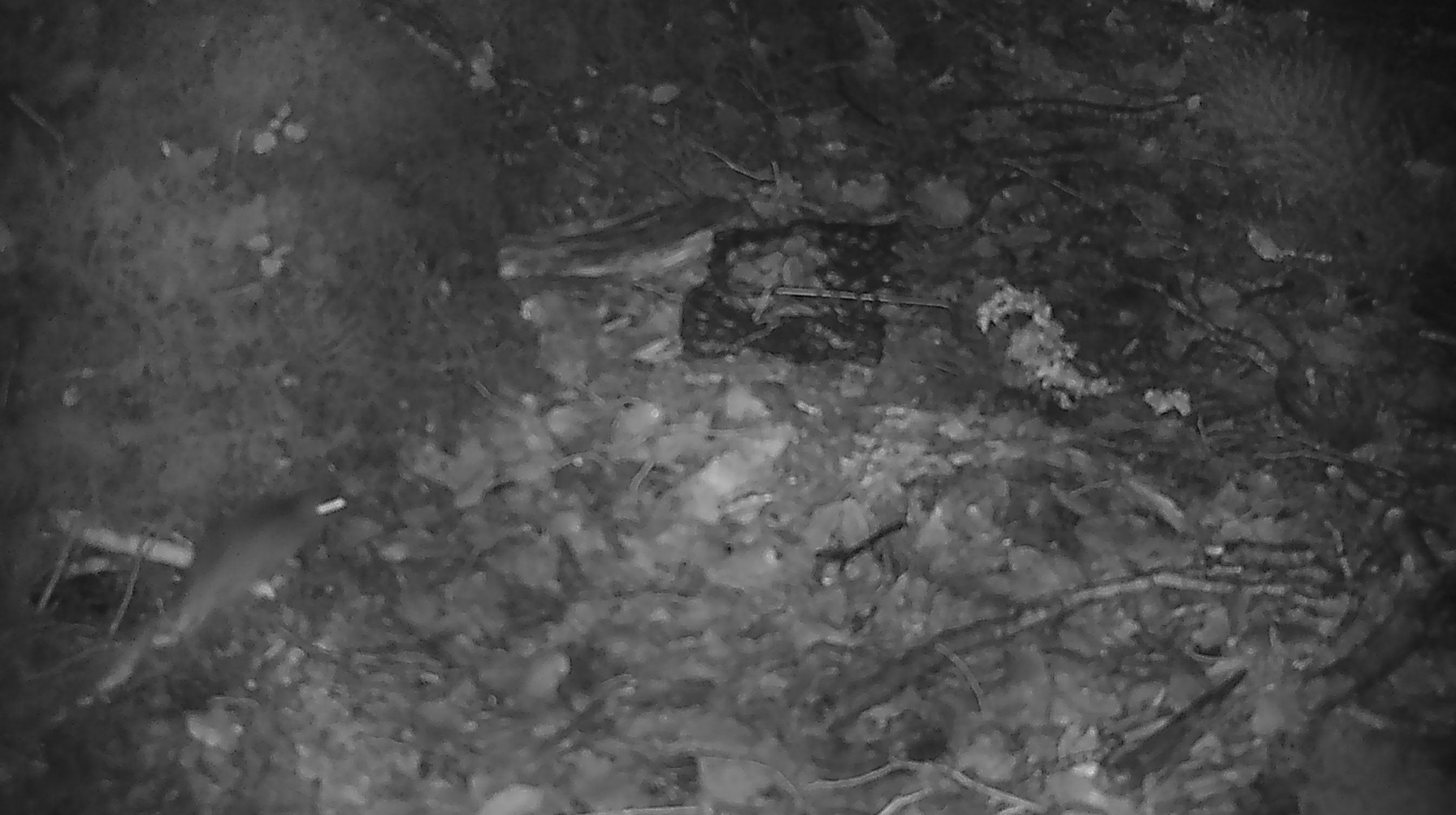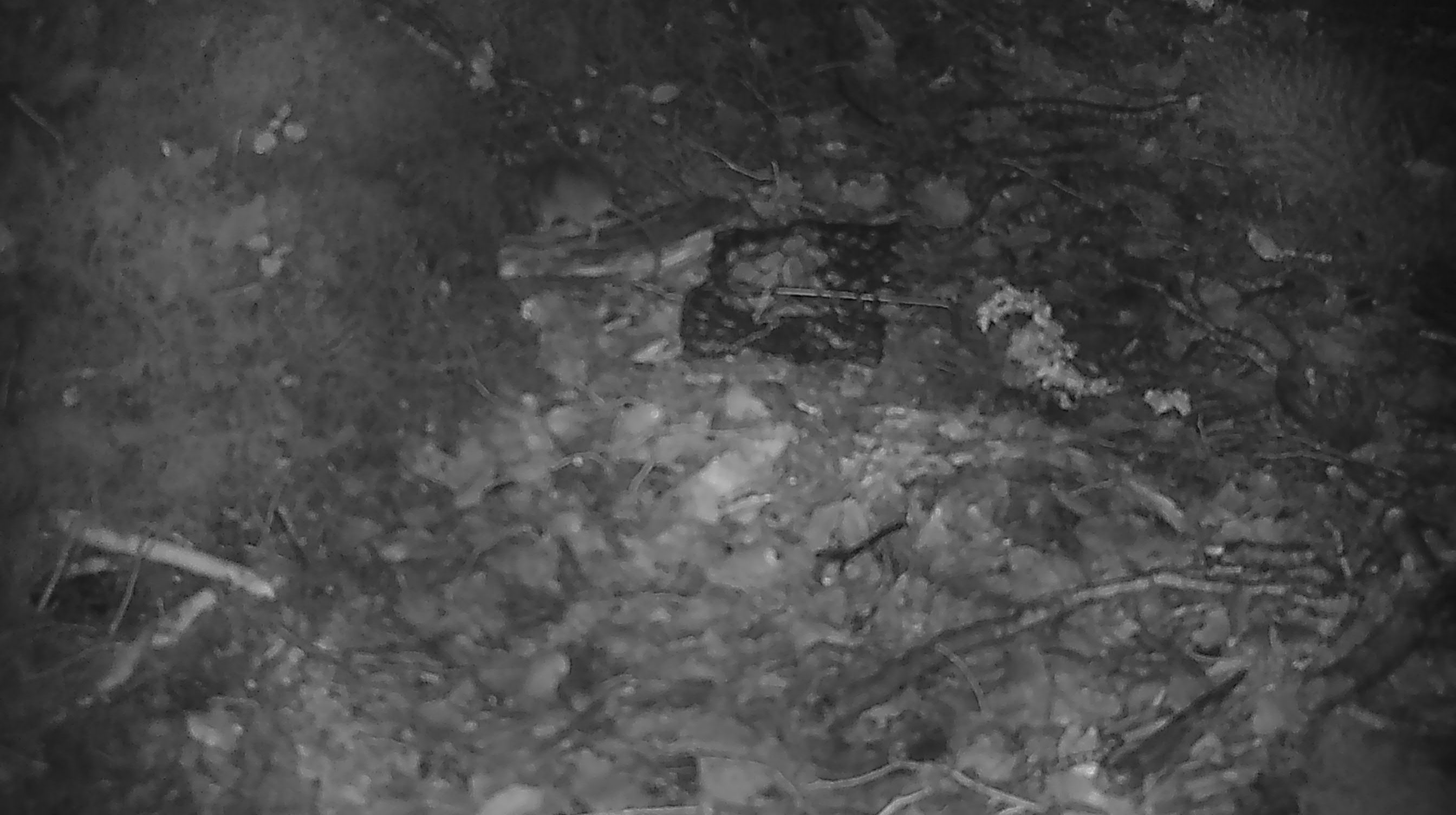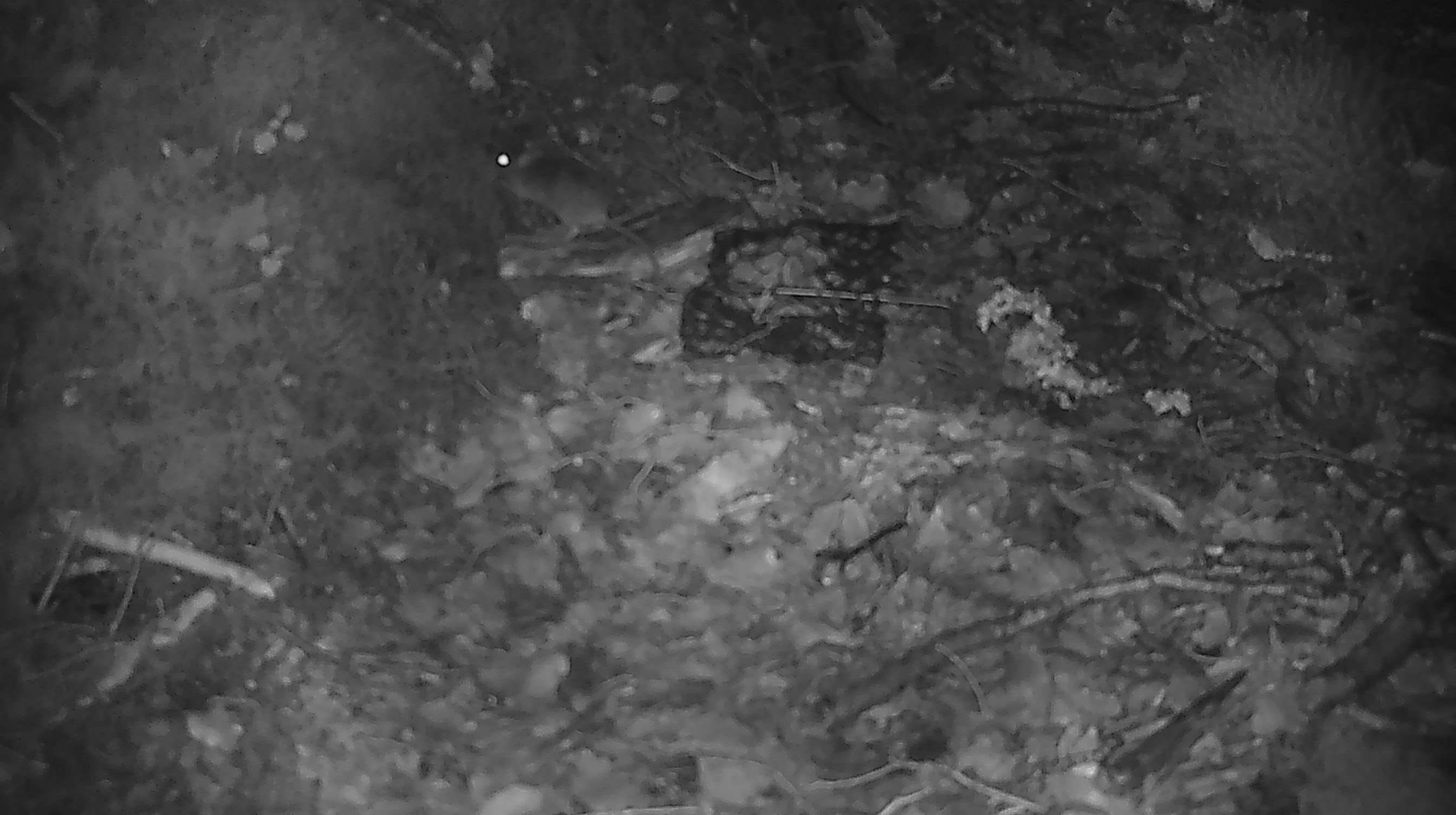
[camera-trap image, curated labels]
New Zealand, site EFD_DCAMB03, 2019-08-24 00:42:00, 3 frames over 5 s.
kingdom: Animalia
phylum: Chordata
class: Mammalia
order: Rodentia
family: Muridae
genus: Mus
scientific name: Mus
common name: mouse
Mouse (Mus).